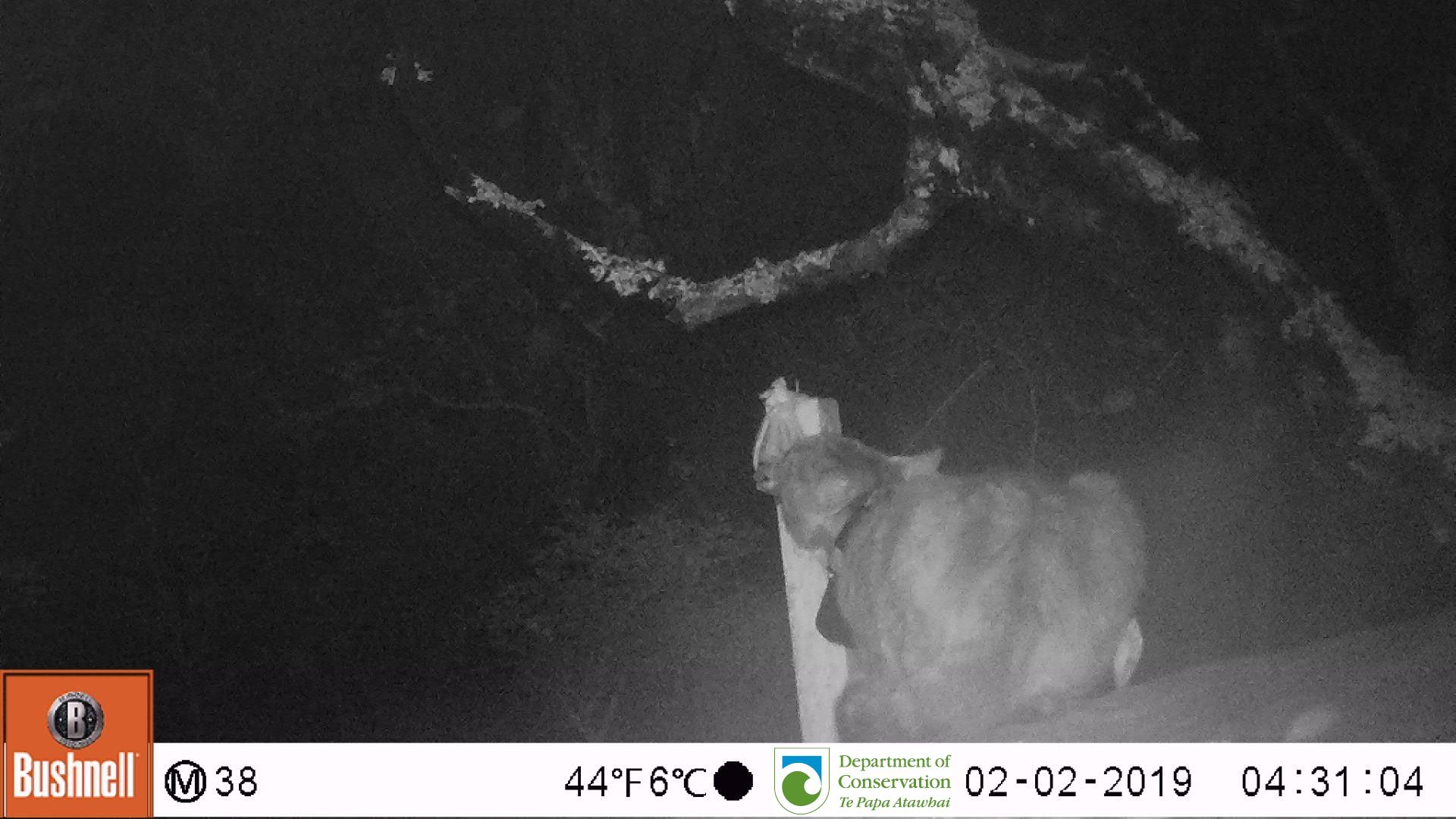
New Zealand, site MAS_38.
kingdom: Animalia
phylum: Chordata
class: Mammalia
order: Carnivora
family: Felidae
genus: Felis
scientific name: Felis catus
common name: domestic cat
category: cat